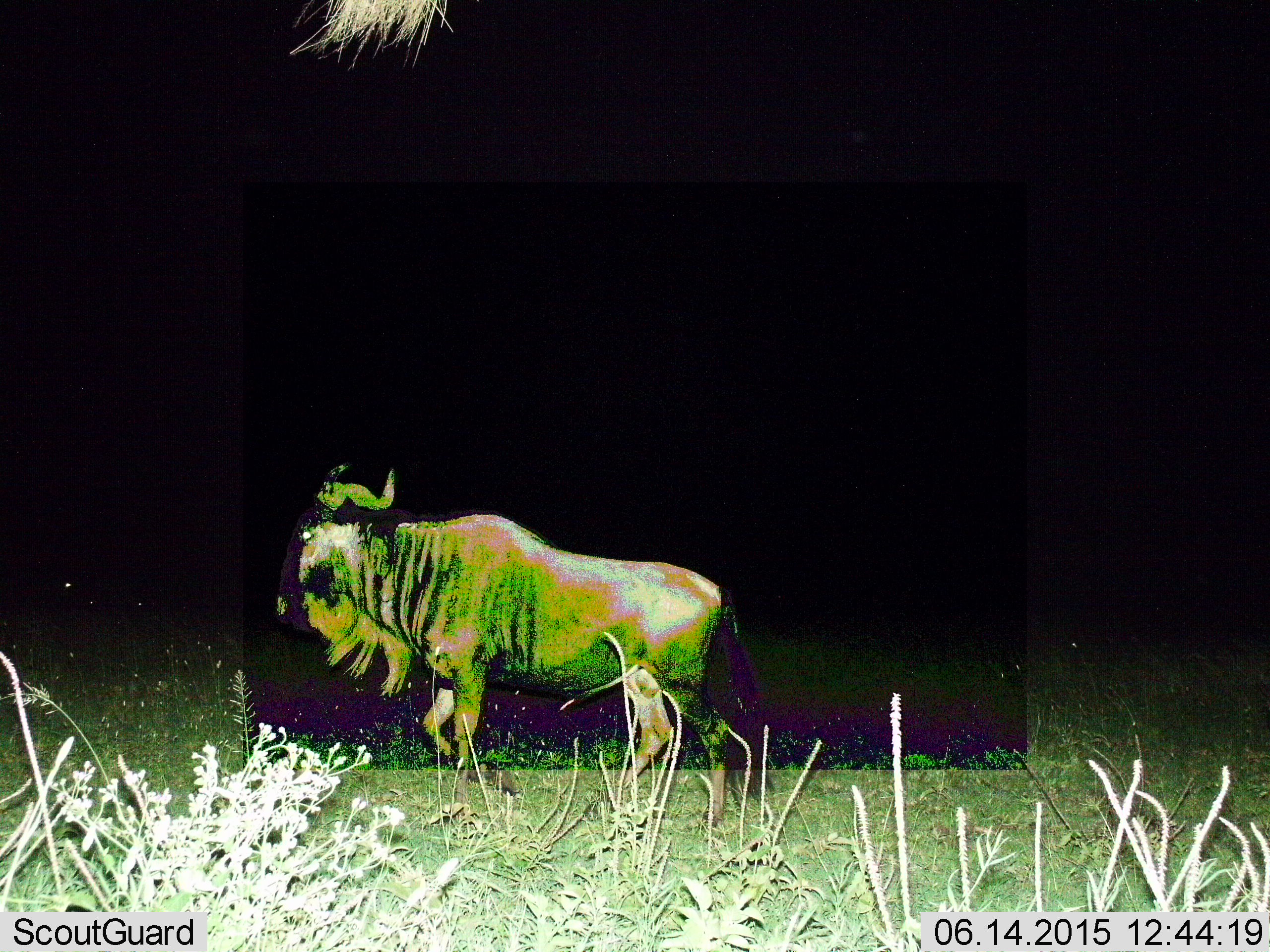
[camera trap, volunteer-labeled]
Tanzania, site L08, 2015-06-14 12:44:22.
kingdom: Animalia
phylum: Chordata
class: Mammalia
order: Artiodactyla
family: Bovidae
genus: Connochaetes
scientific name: Connochaetes taurinus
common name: blue wildebeest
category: wildebeest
Wildebeest (blue wildebeest) (Connochaetes taurinus), count 1. Behavior (volunteer vote fractions): standing 10%, resting 10%, moving 90%, interacting 0%. Young present (vote fraction): 0%. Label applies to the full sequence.